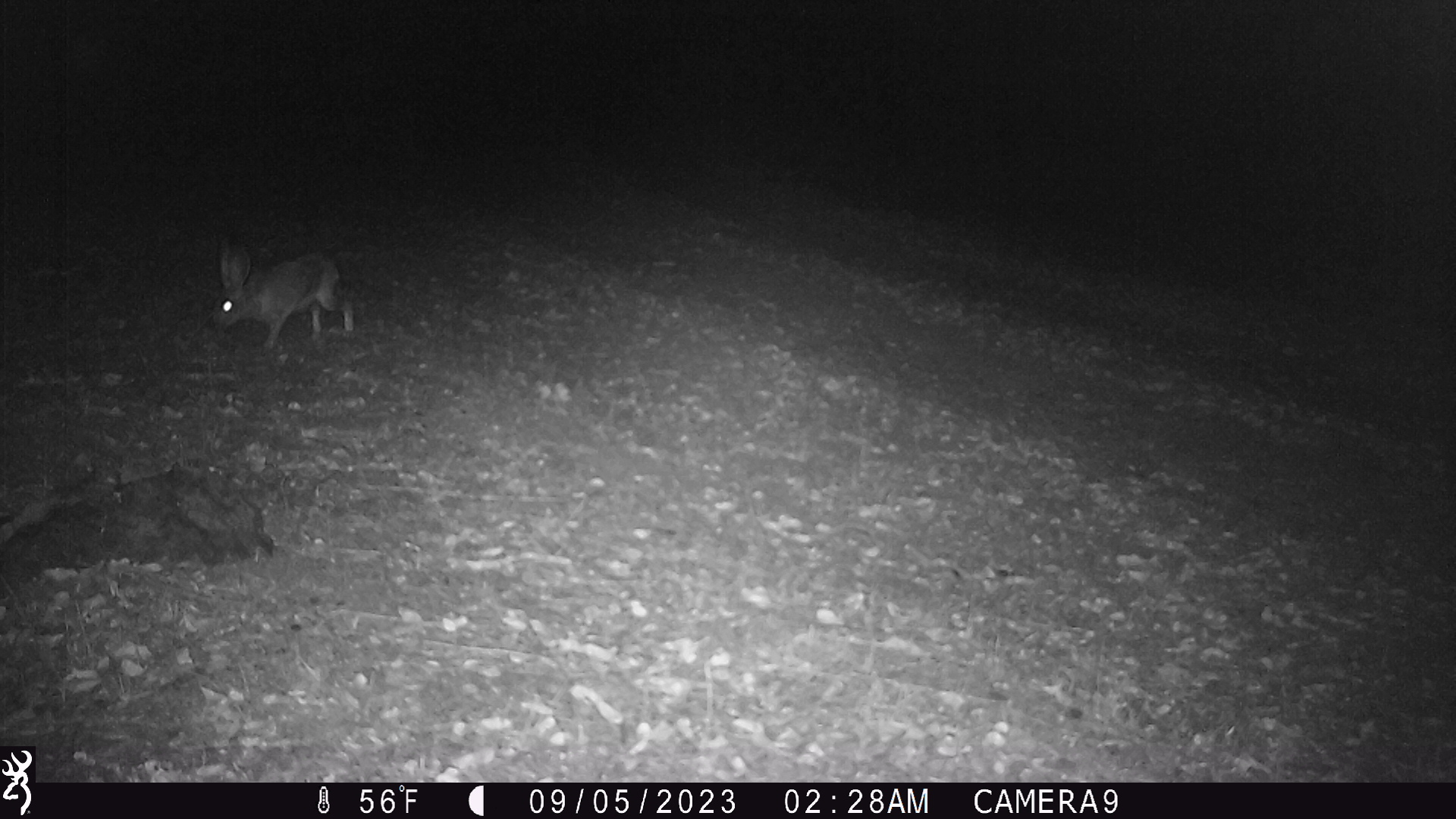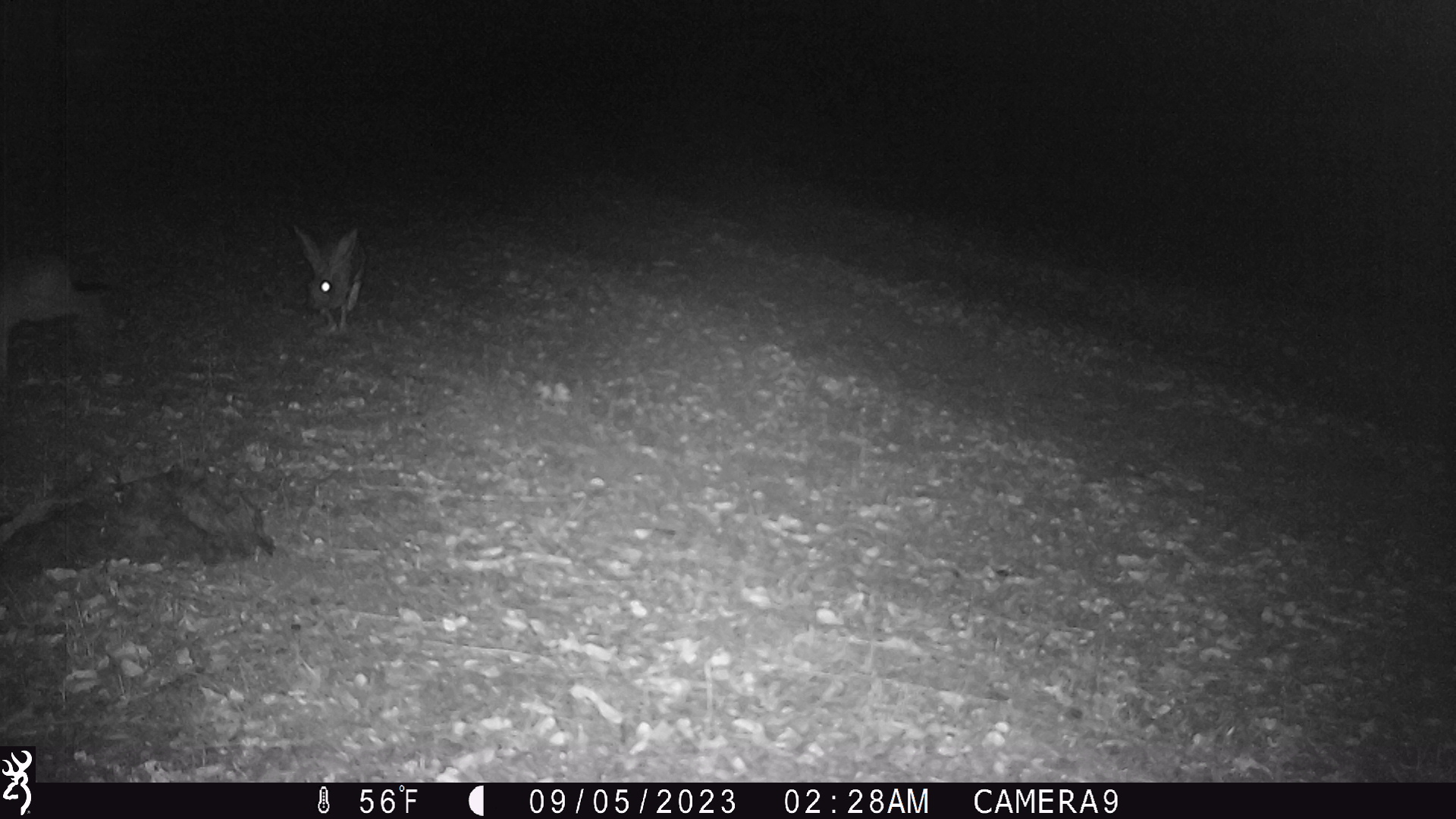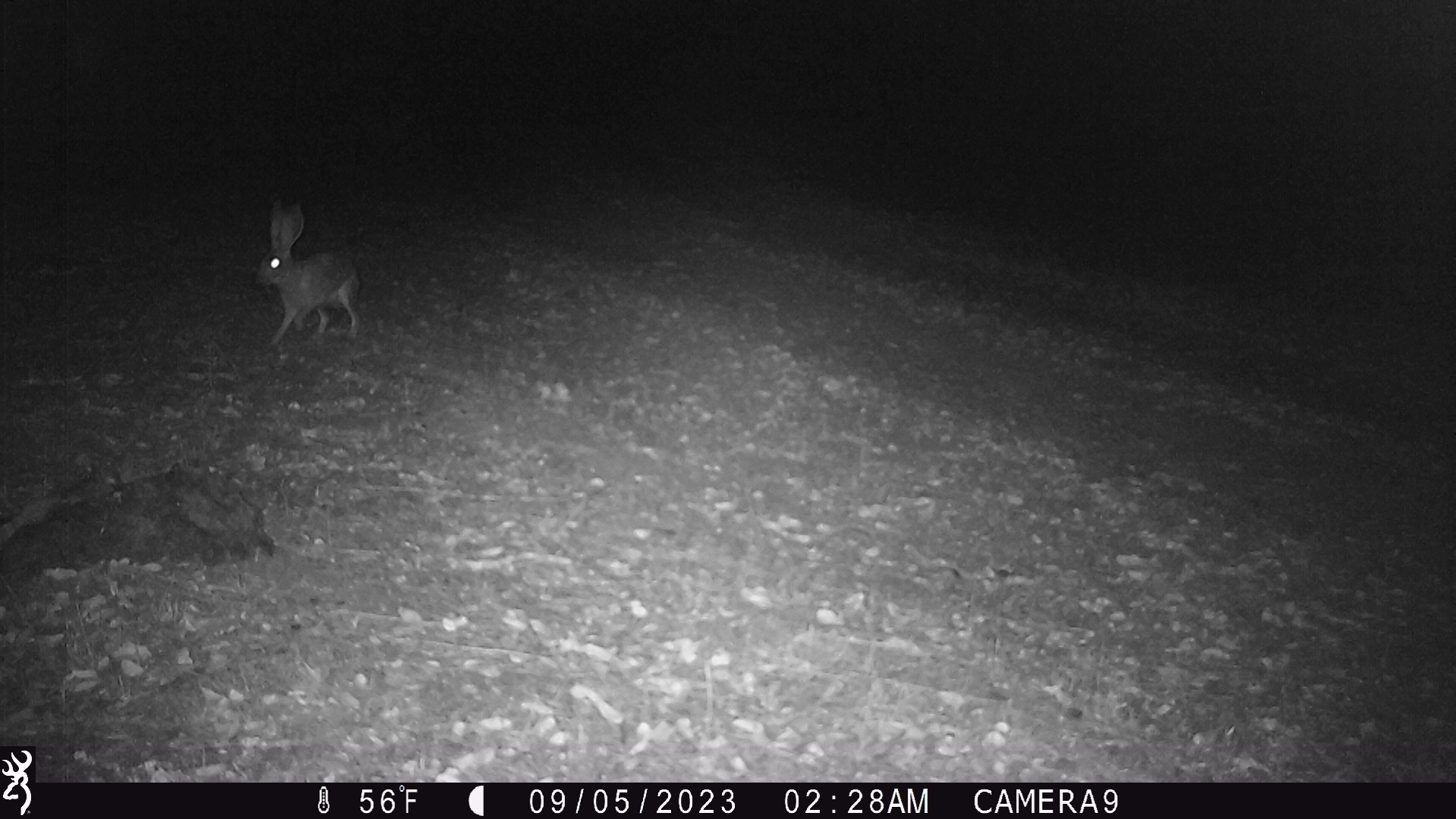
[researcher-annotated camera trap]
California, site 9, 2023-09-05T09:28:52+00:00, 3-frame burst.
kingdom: Animalia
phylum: Chordata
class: Mammalia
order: Lagomorpha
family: Leporidae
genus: Lepus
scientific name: Lepus californicus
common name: black-tailed jackrabbit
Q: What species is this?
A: Black-tailed jackrabbit (Lepus californicus).